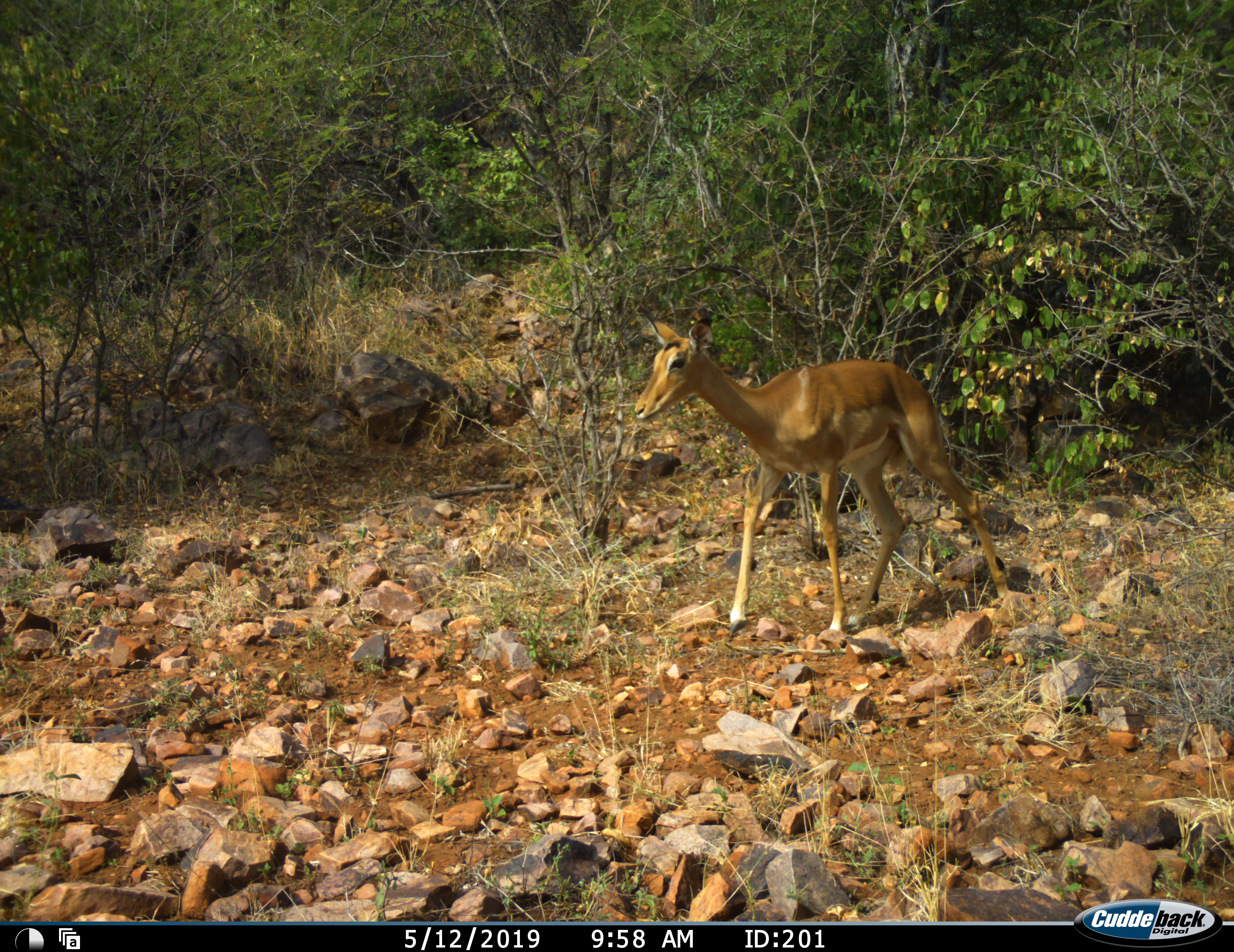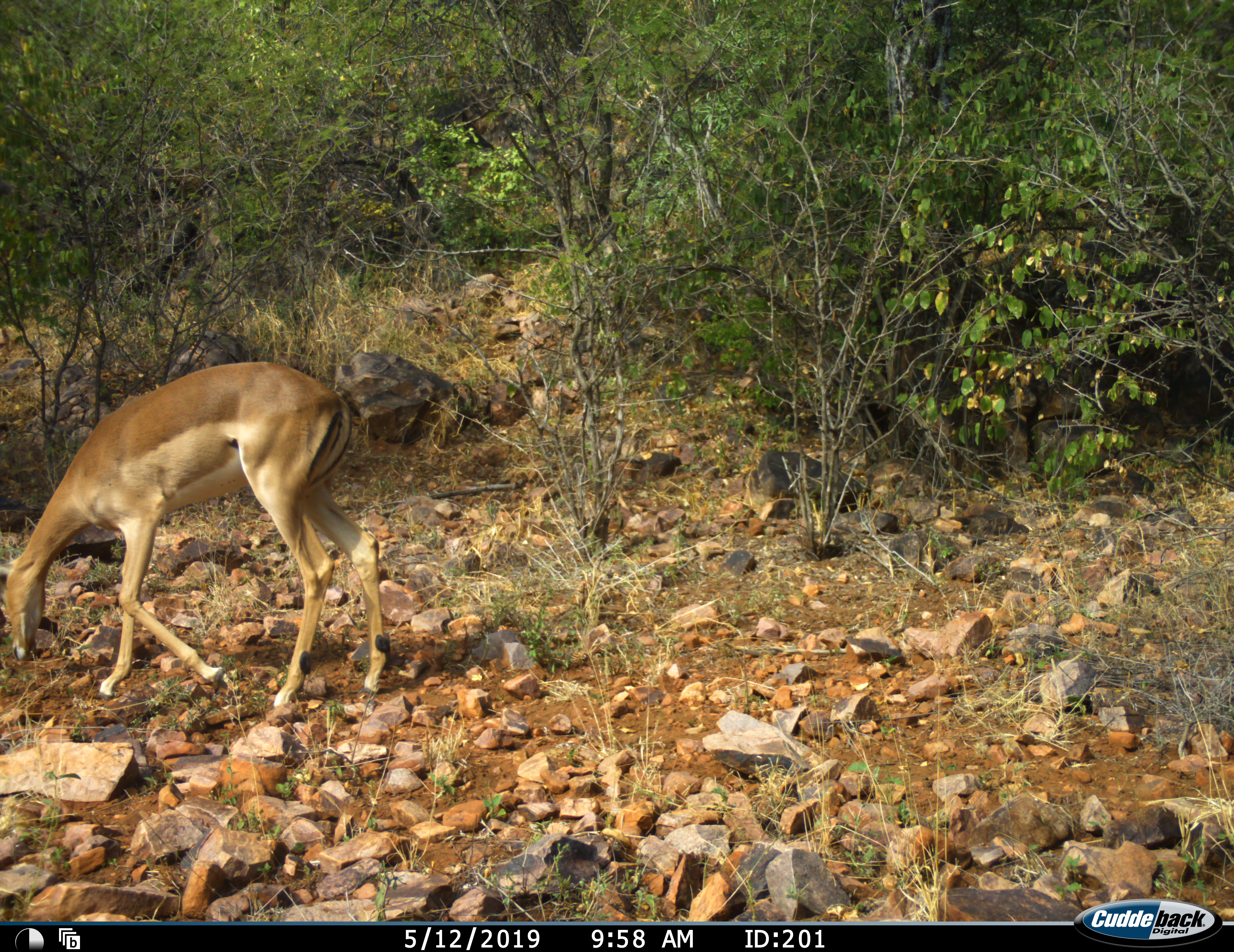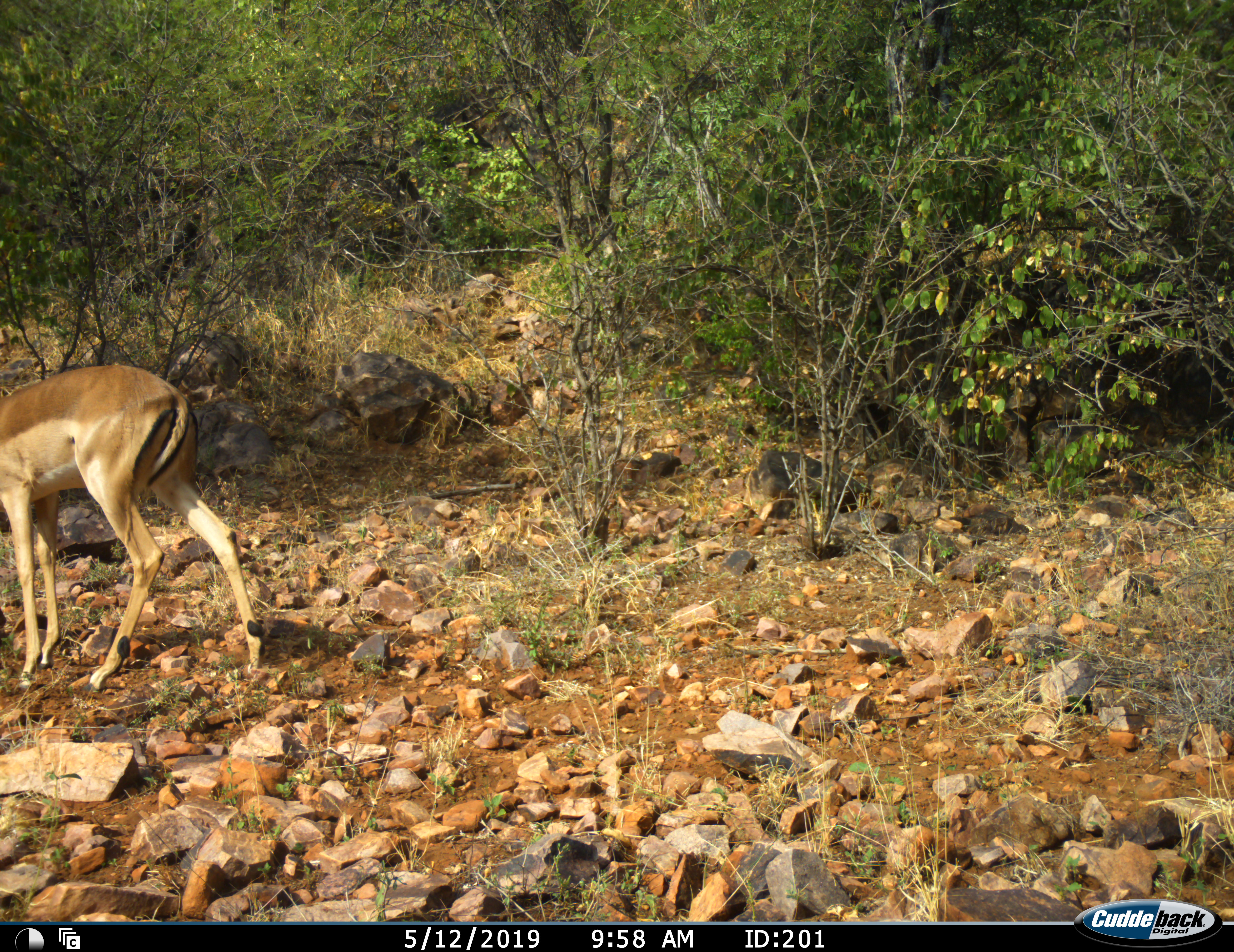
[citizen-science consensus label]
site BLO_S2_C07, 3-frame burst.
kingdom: Animalia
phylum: Chordata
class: Mammalia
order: Artiodactyla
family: Bovidae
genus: Aepyceros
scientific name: Aepyceros melampus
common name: impala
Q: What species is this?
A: Impala (Aepyceros melampus).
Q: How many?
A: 1.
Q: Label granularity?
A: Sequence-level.